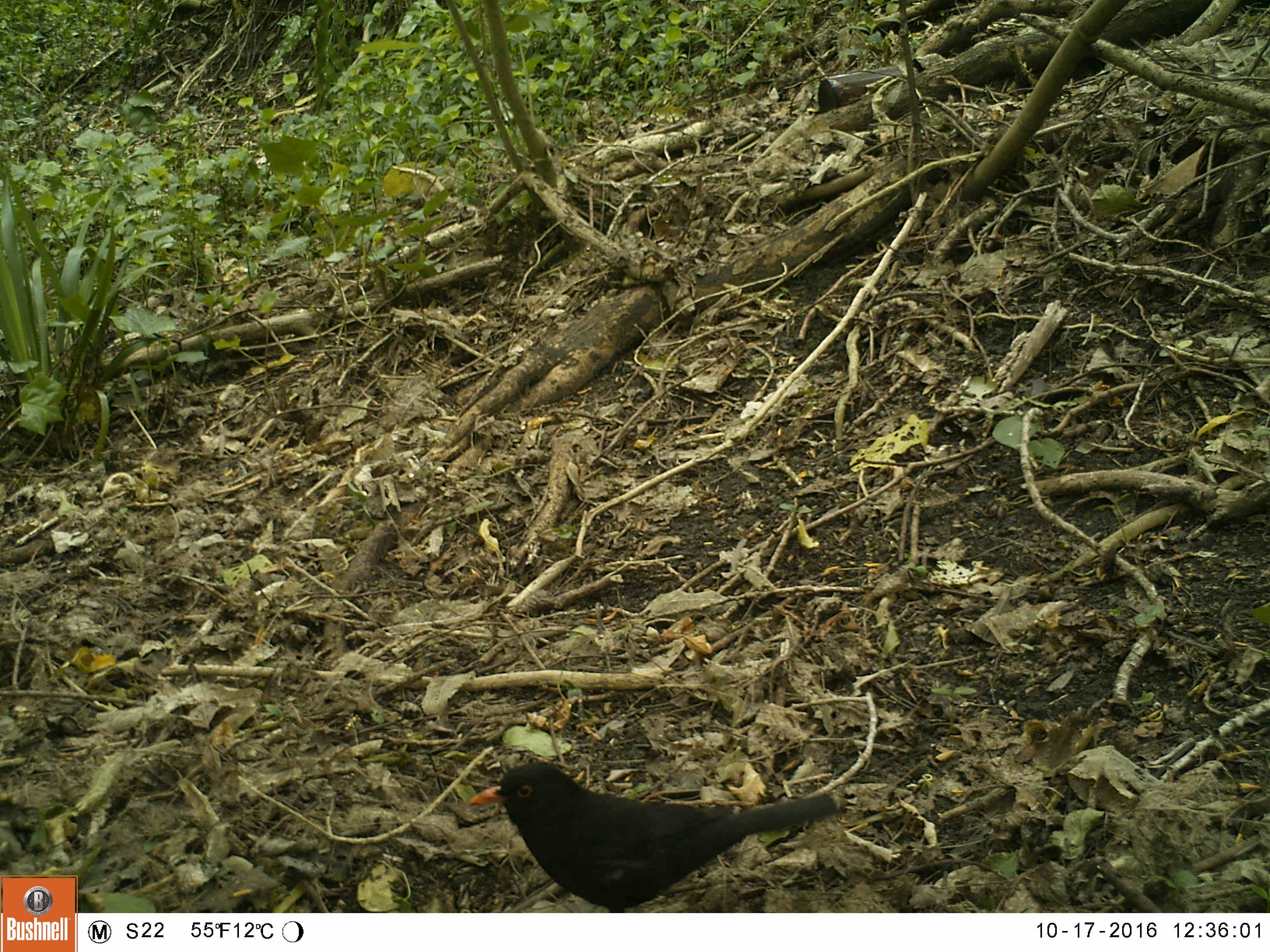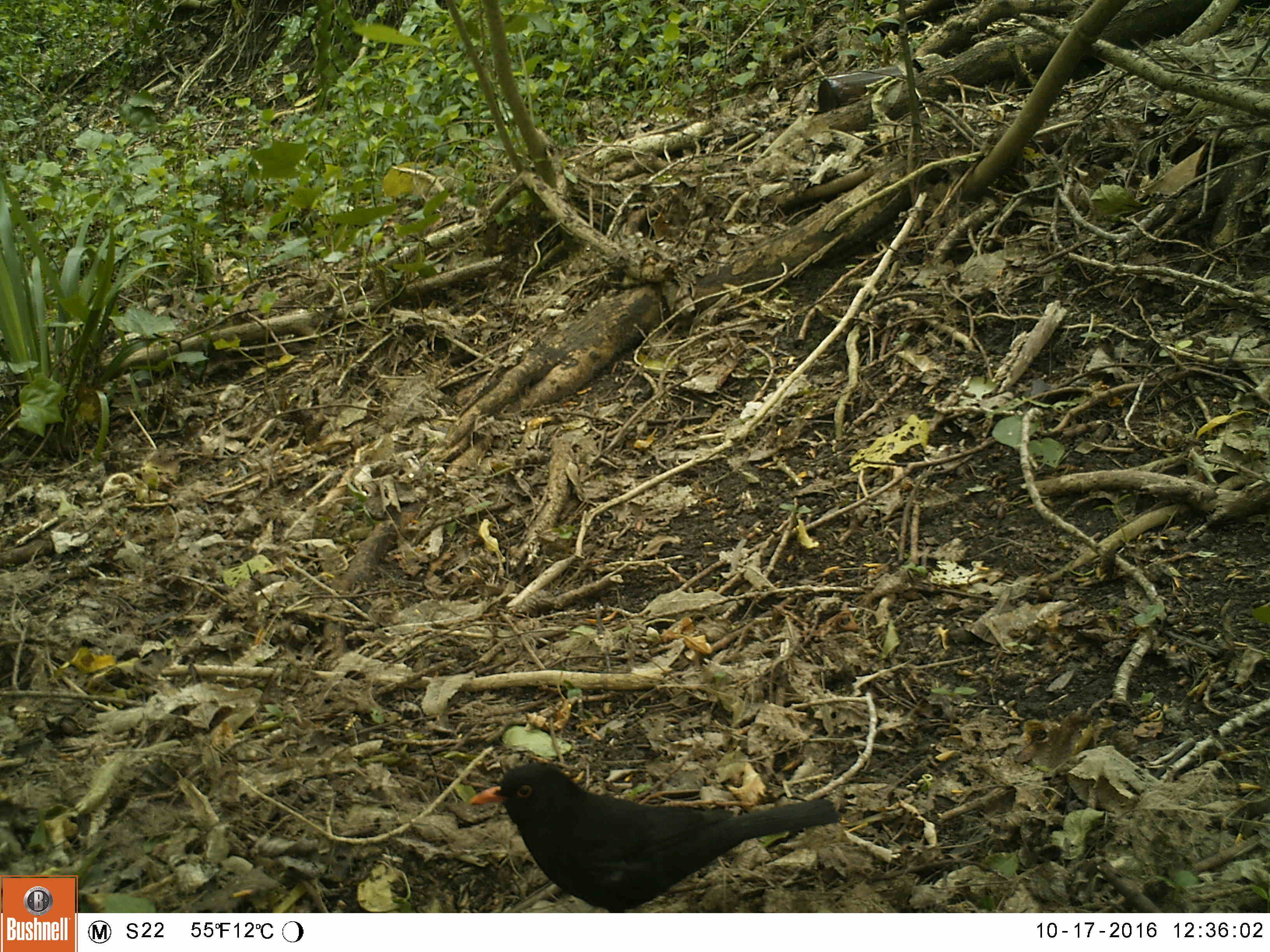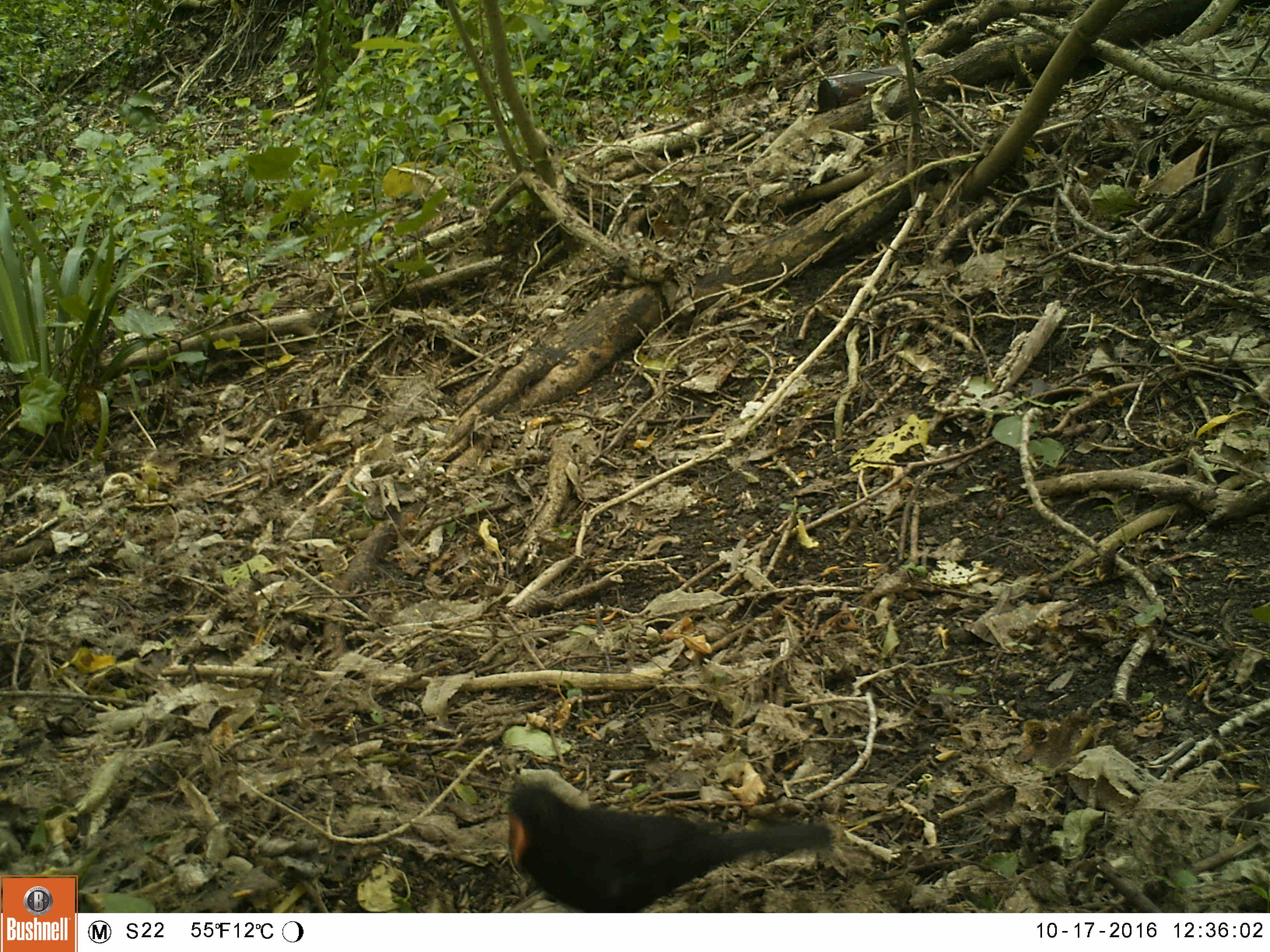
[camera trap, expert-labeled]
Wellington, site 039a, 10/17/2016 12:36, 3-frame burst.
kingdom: Animalia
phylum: Chordata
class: Aves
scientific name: Aves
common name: bird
Bird (Aves).